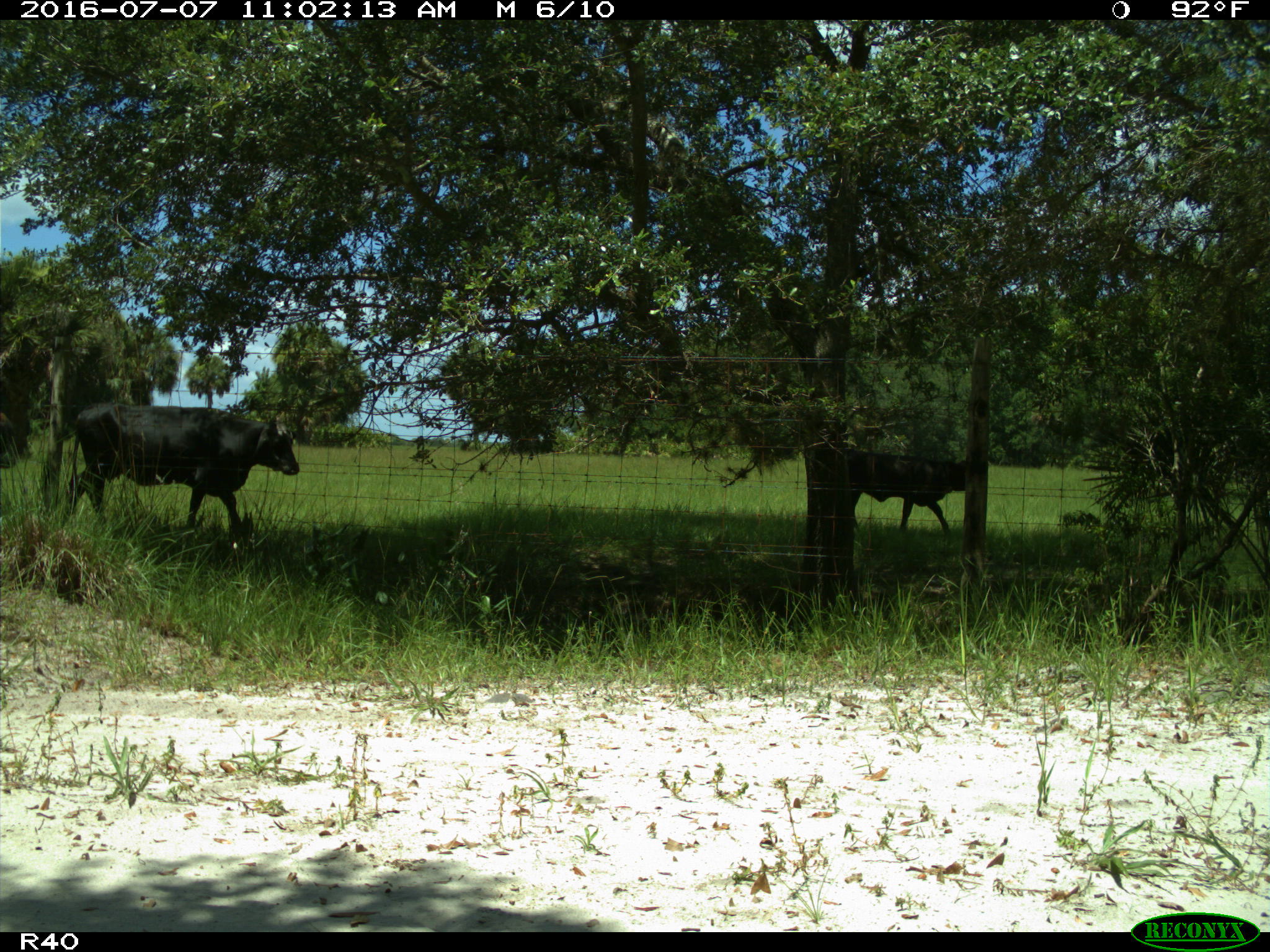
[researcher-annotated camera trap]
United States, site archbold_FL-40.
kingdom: Animalia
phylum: Chordata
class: Mammalia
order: Artiodactyla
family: Bovidae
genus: Bos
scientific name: Bos taurus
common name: domestic cow